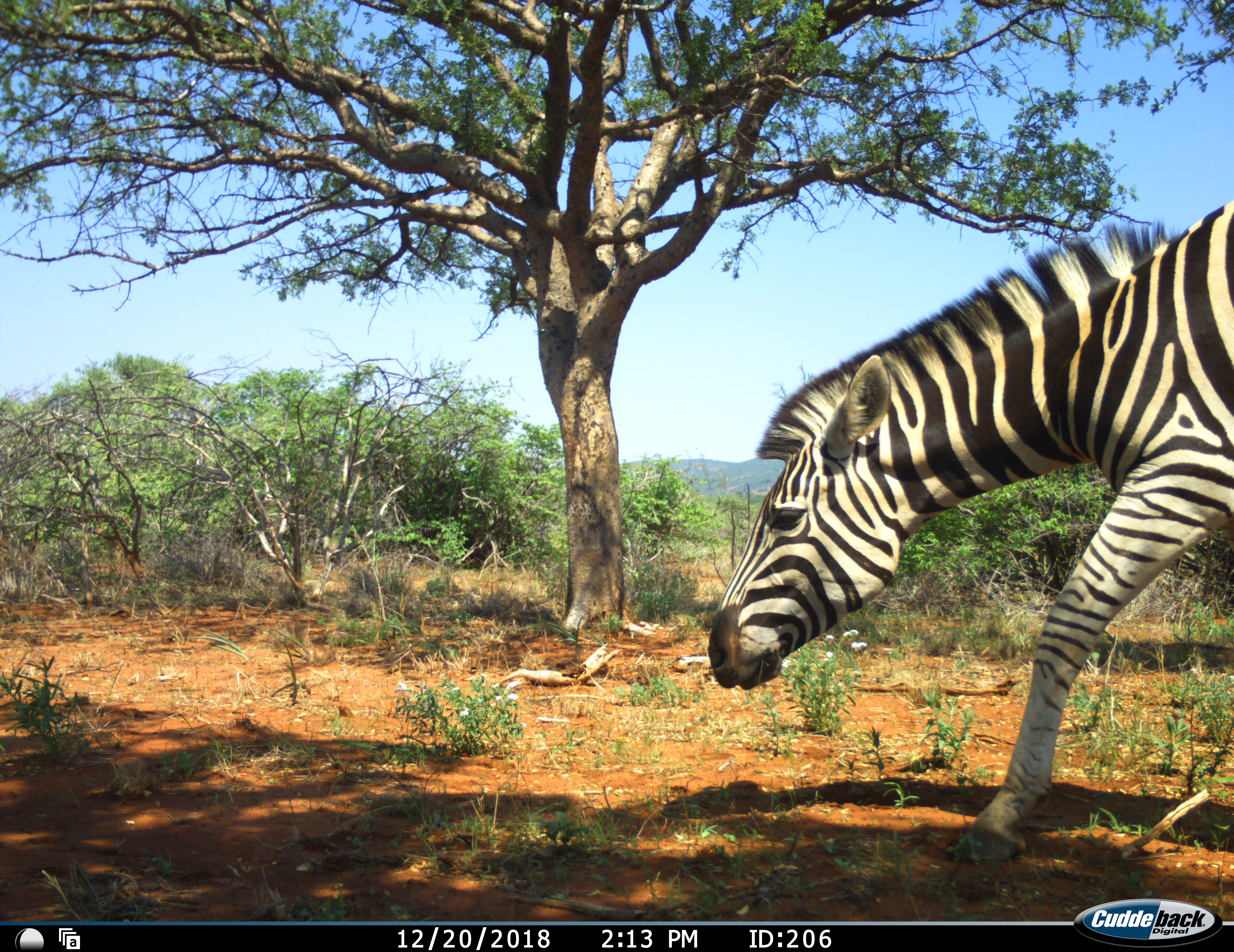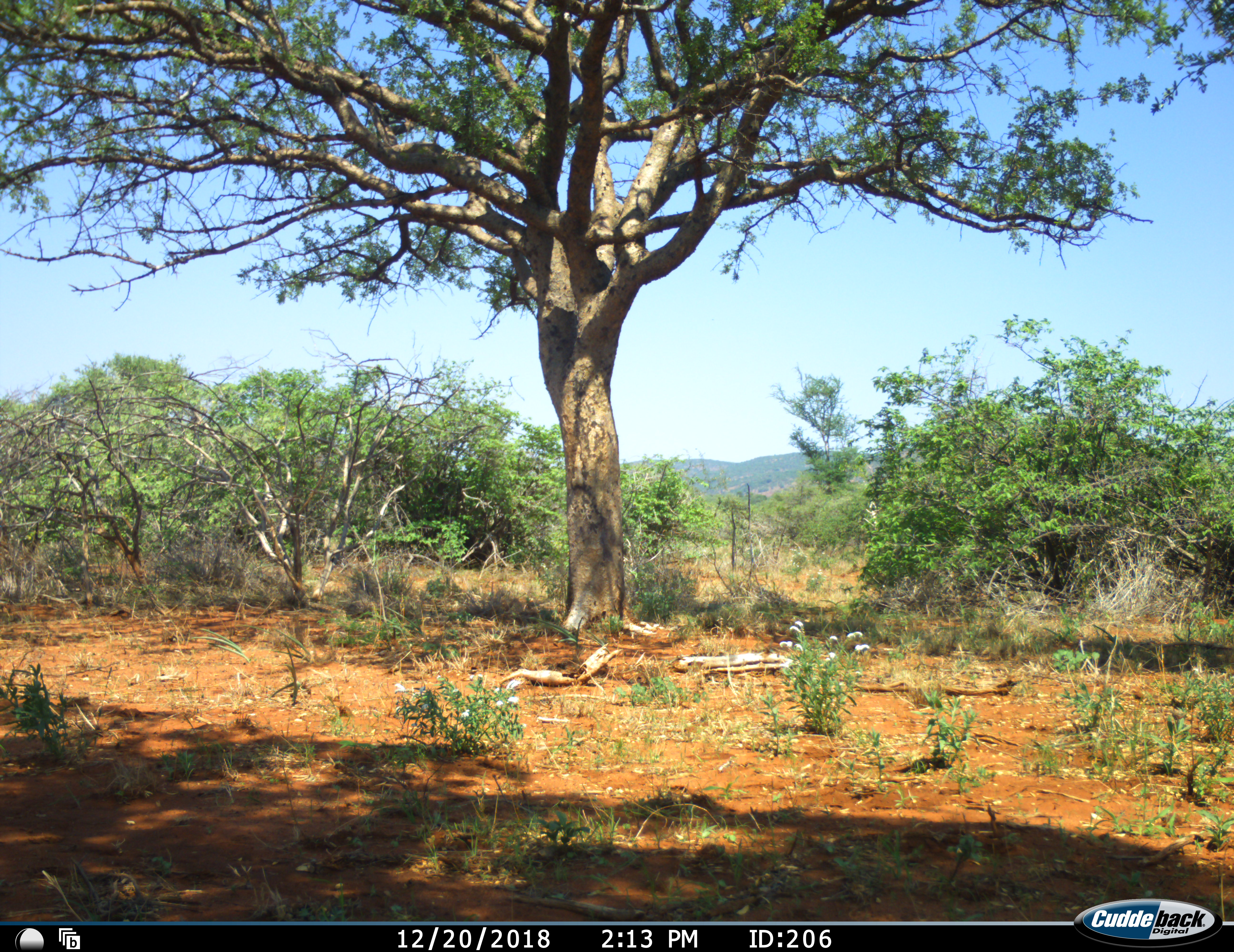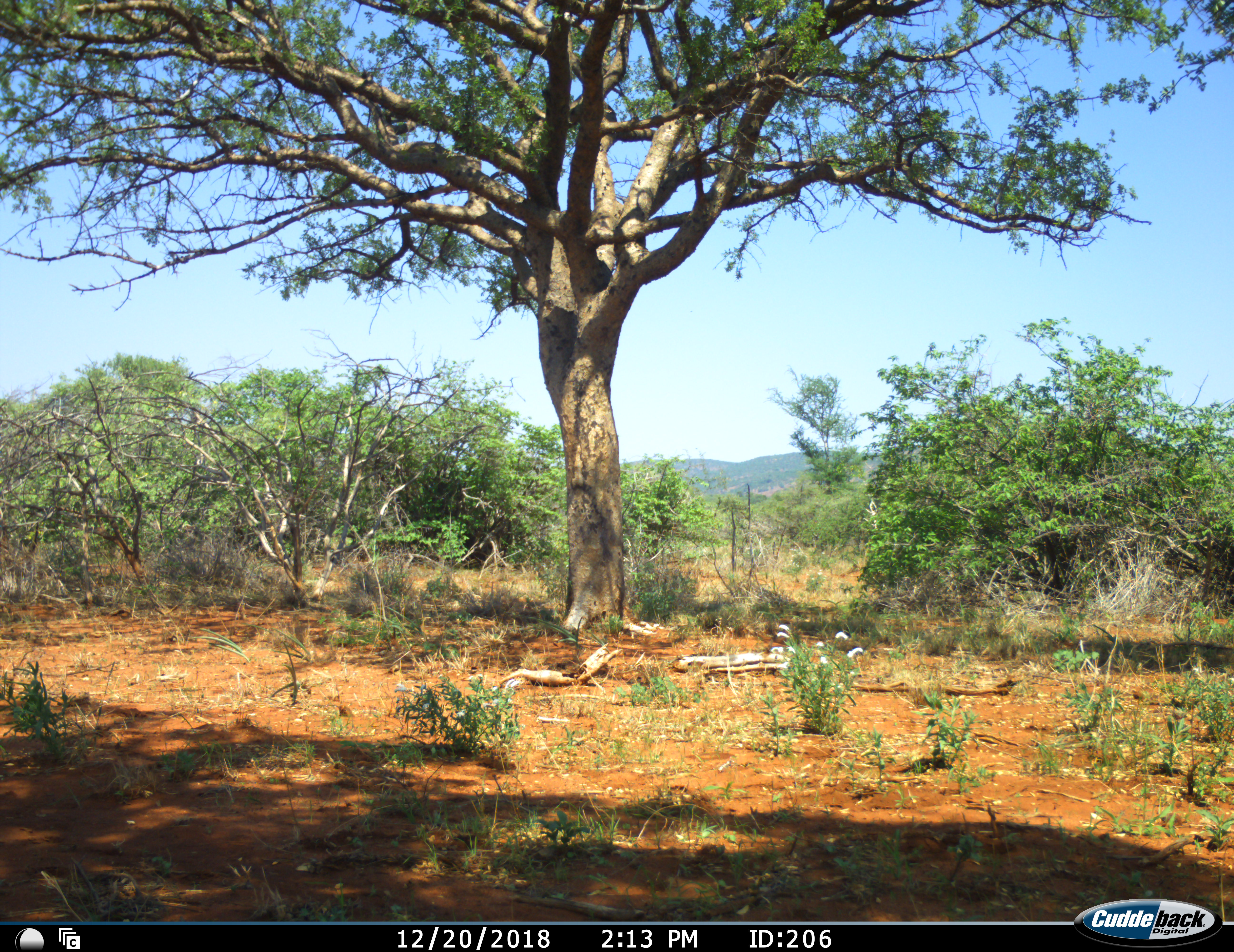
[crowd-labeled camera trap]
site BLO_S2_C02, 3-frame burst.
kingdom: Animalia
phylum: Chordata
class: Mammalia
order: Perissodactyla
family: Equidae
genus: Equus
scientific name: Equus quagga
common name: plains zebra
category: zebraplains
Zebraplains (plains zebra) (Equus quagga), count 1. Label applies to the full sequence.